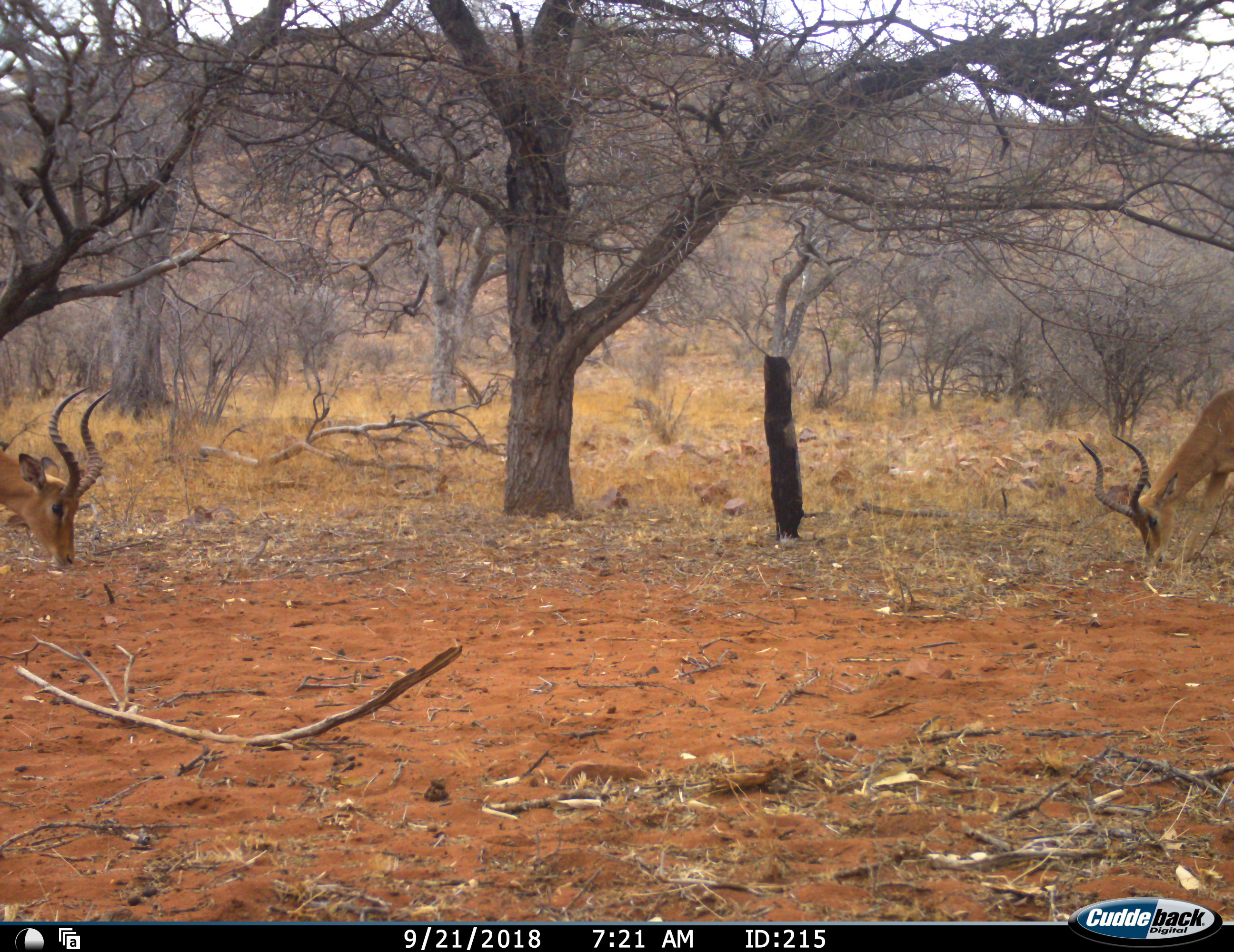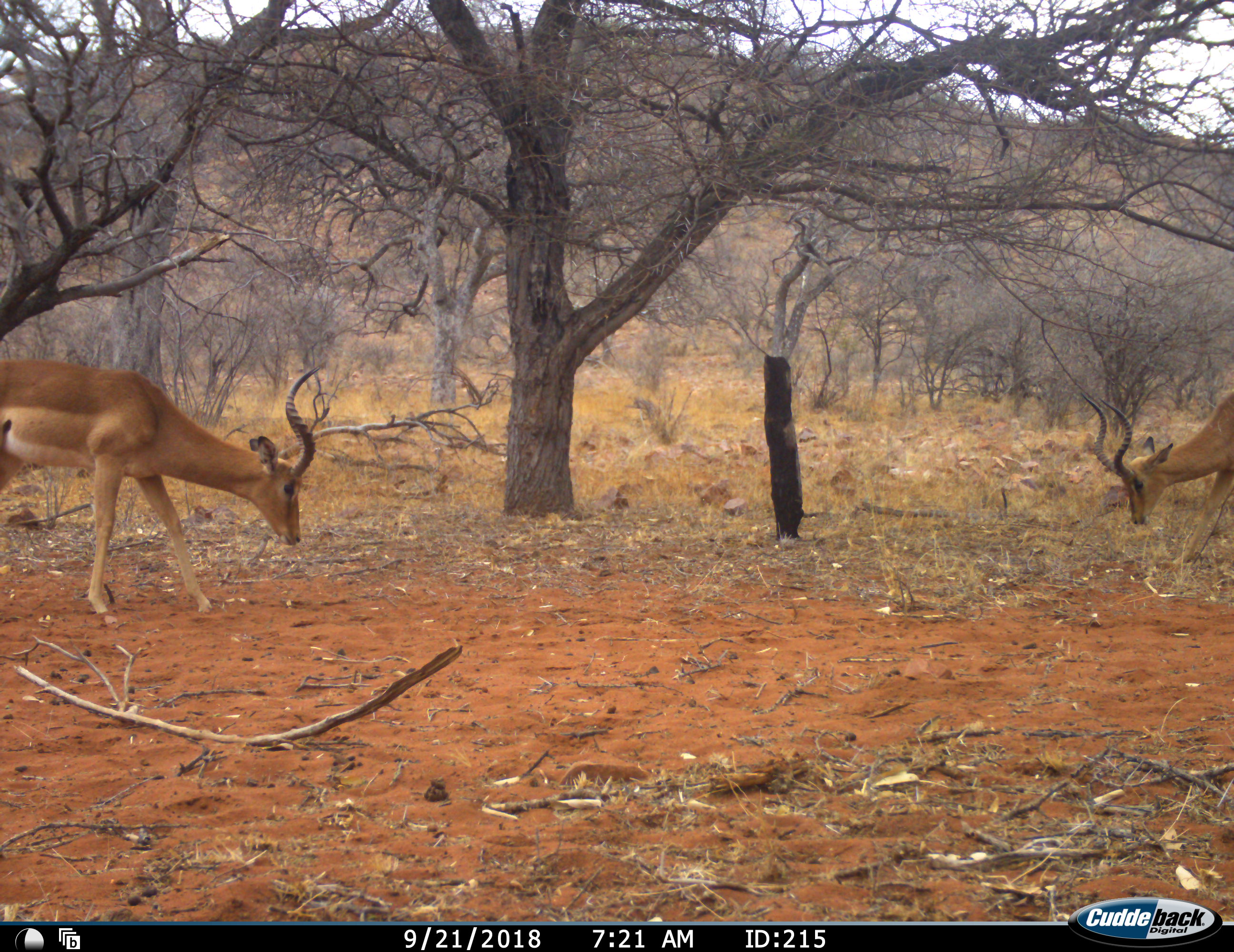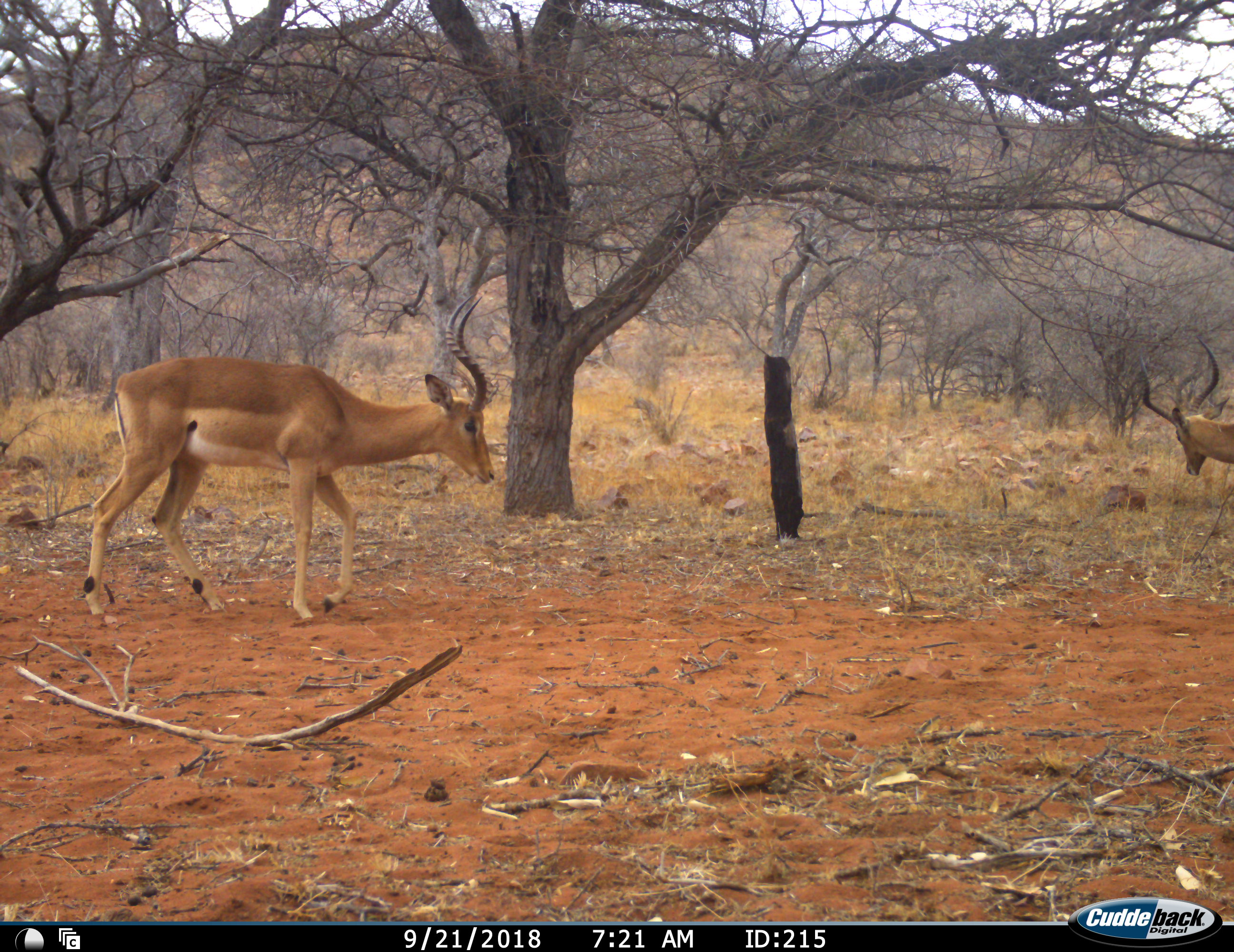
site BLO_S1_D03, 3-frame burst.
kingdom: Animalia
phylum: Chordata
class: Mammalia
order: Artiodactyla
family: Bovidae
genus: Aepyceros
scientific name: Aepyceros melampus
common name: impala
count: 2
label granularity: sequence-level